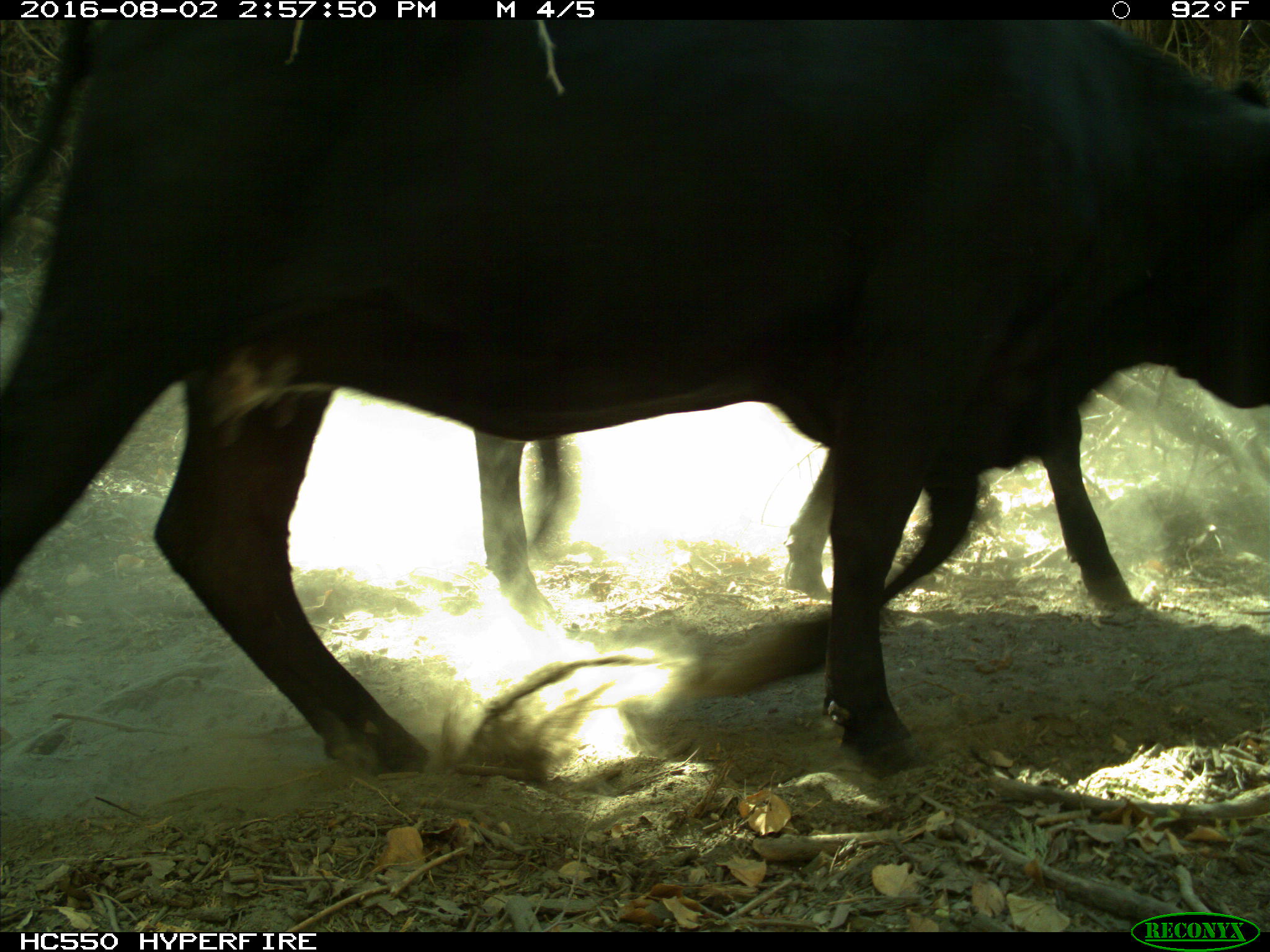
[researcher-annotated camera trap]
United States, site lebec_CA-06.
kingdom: Animalia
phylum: Chordata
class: Mammalia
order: Artiodactyla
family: Bovidae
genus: Bos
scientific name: Bos taurus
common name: domestic cow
Bos taurus (domestic cow).